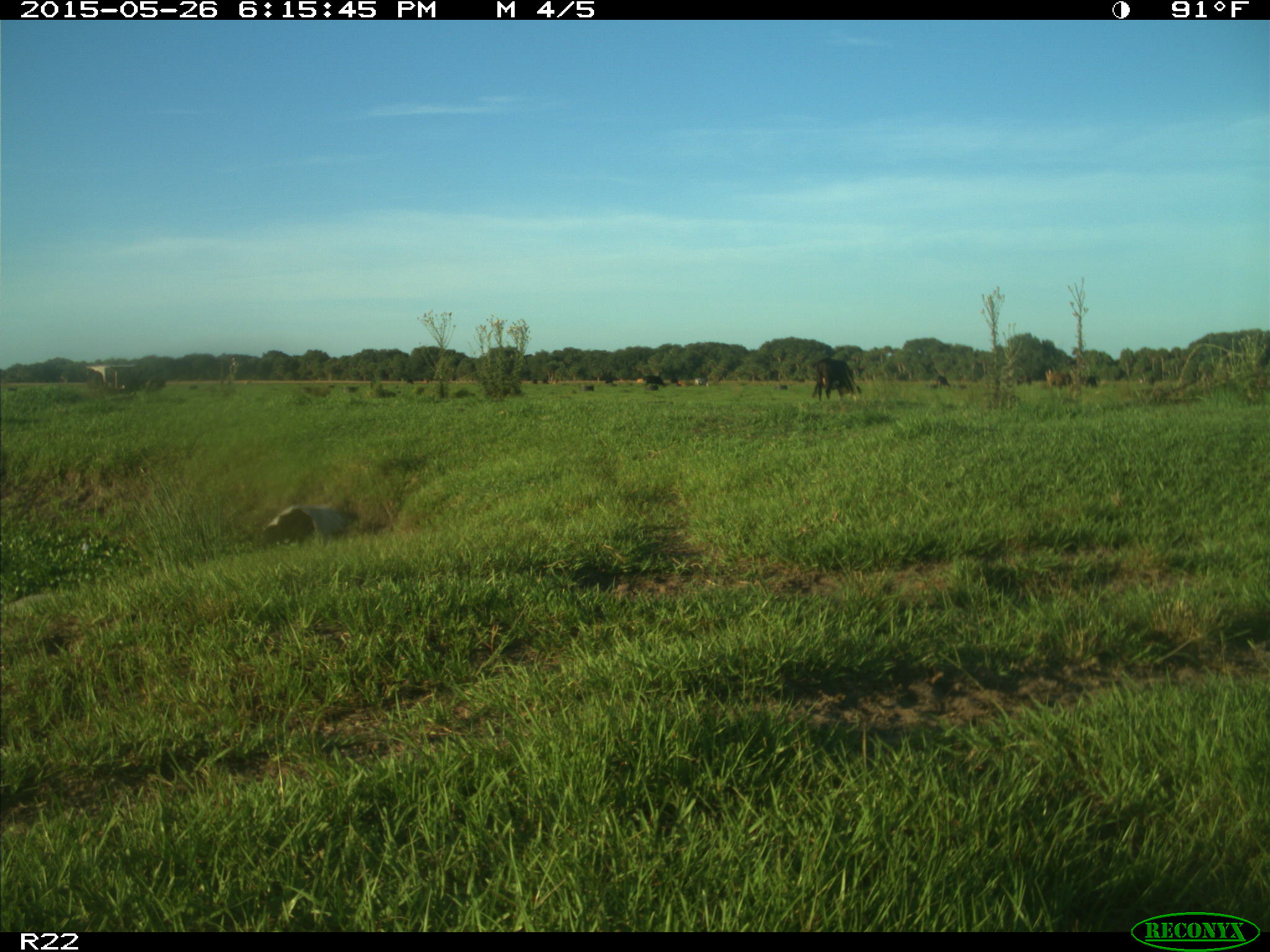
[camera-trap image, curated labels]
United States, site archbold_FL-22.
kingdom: Animalia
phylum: Chordata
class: Mammalia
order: Artiodactyla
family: Bovidae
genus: Bos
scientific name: Bos taurus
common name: domestic cow